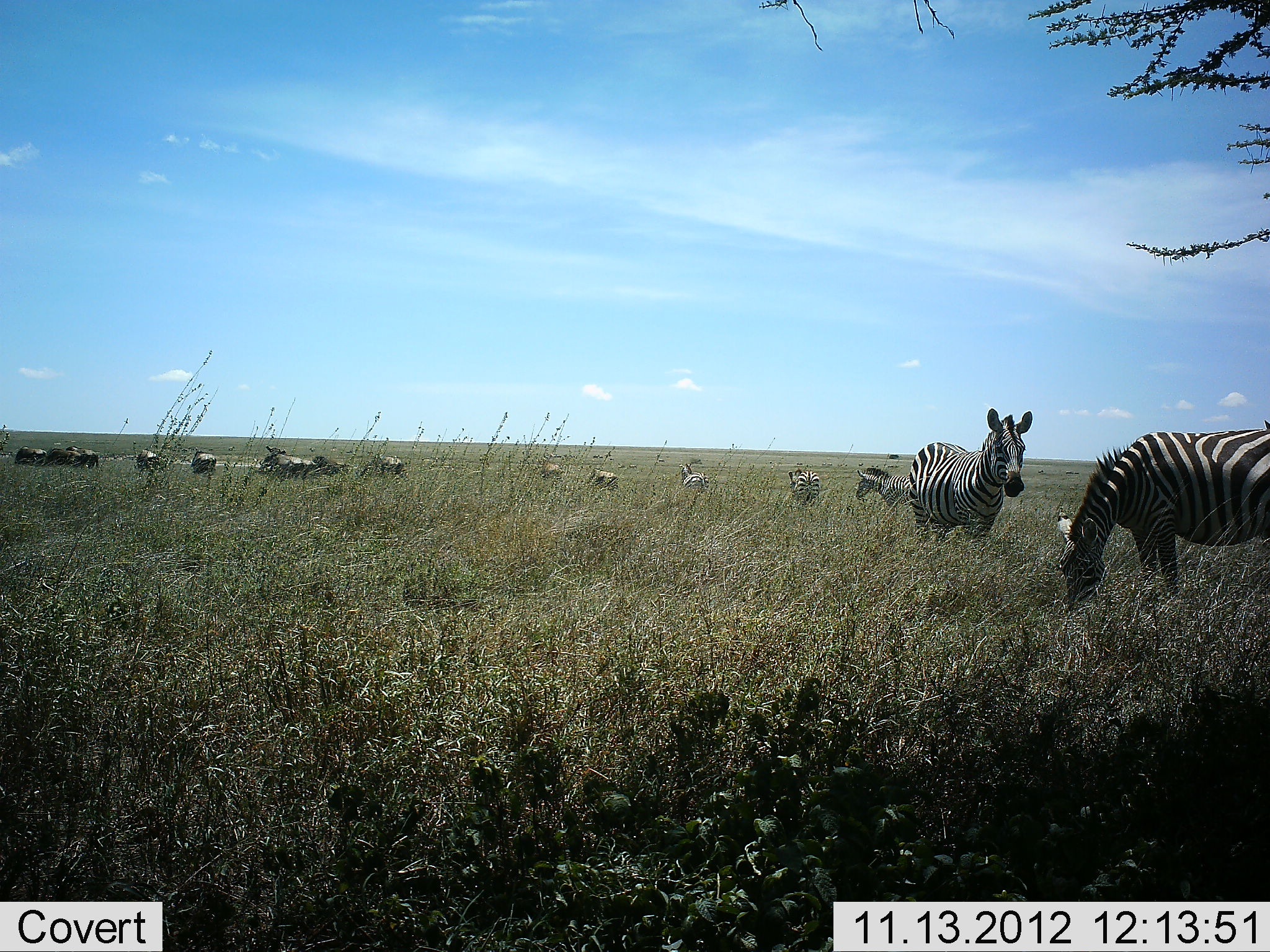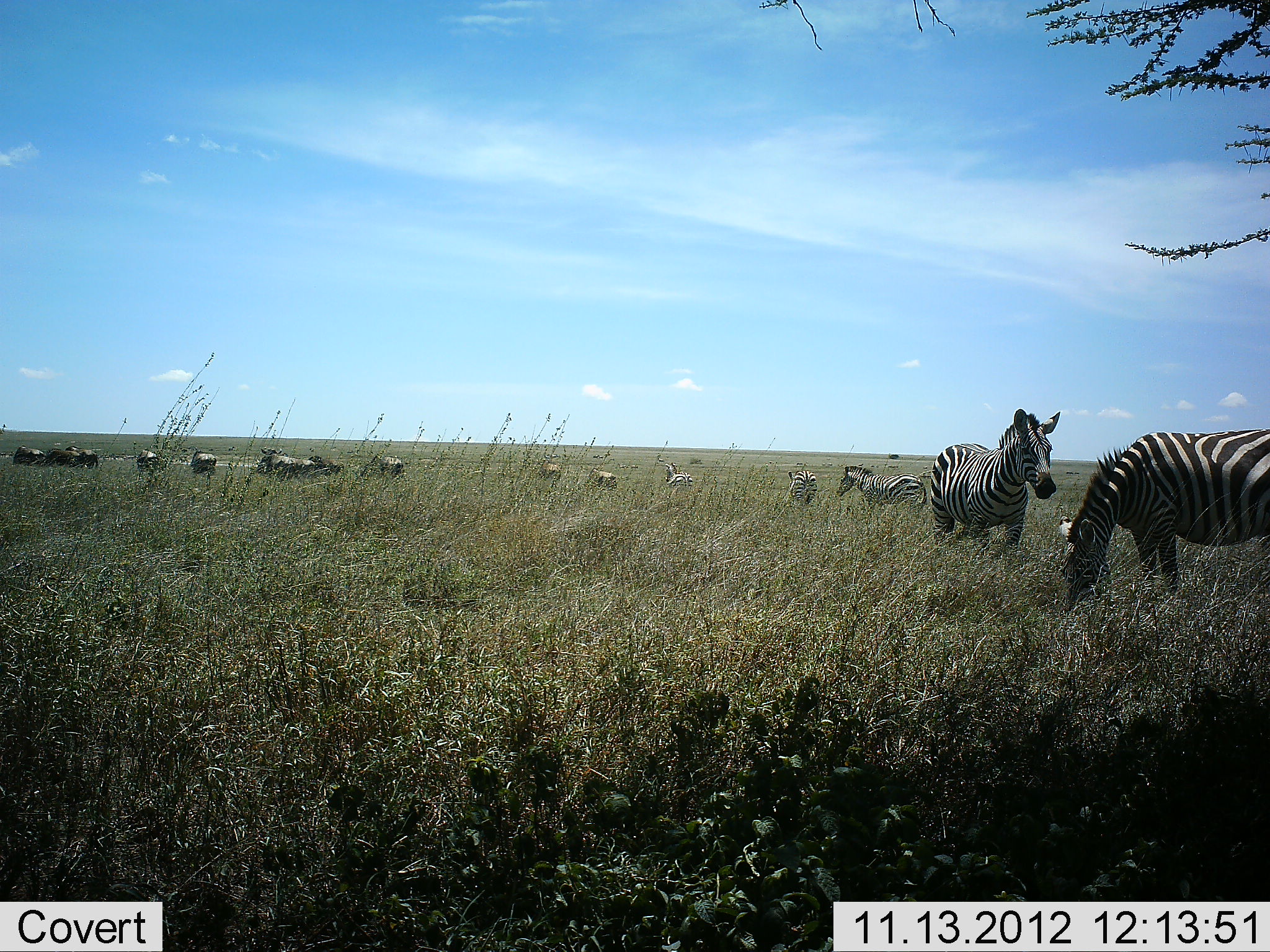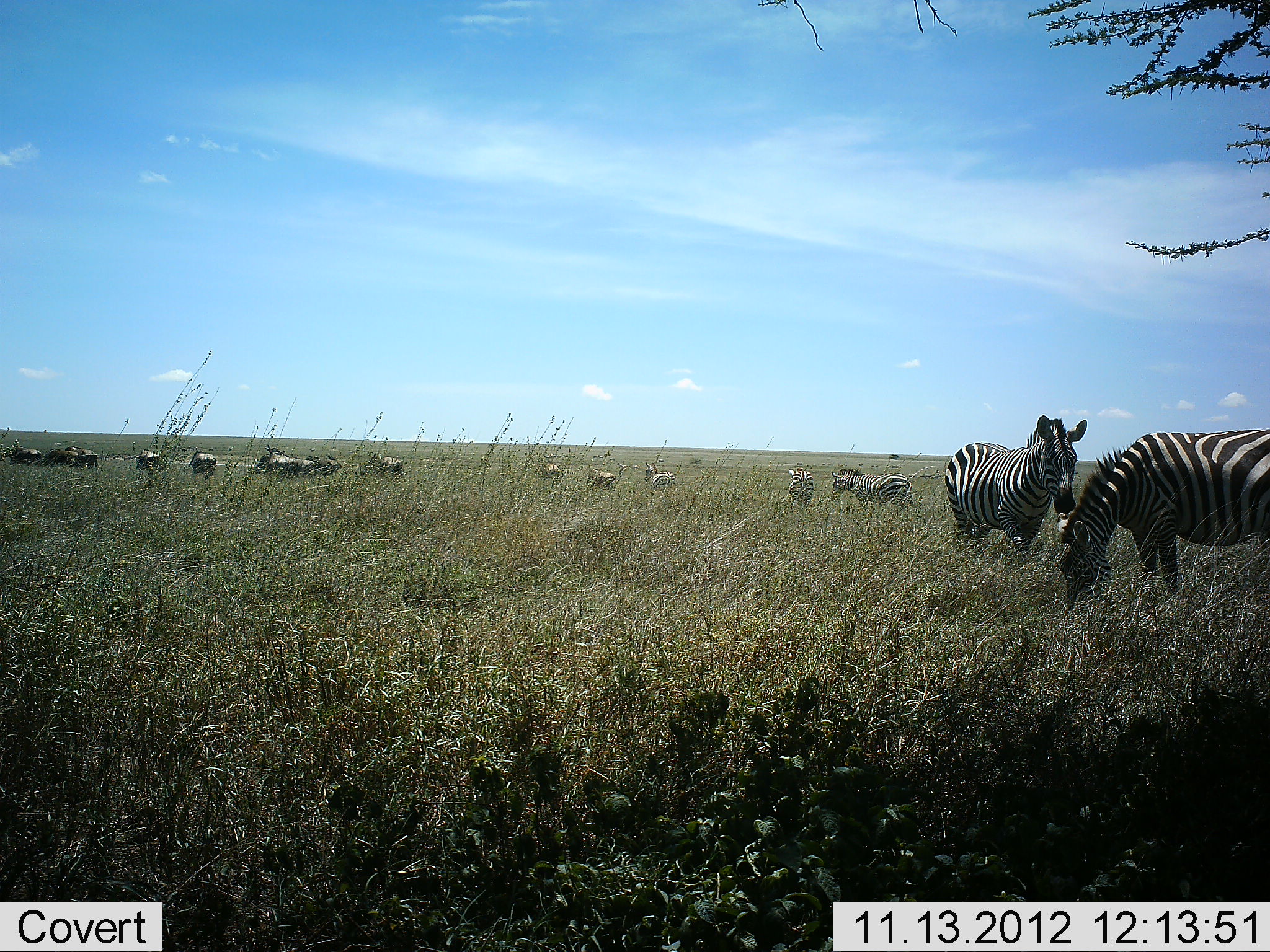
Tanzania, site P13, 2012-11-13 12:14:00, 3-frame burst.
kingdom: Animalia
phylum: Chordata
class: Mammalia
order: Perissodactyla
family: Equidae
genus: Equus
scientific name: Equus quagga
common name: plains zebra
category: zebra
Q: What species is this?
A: Zebra (plains zebra) (Equus quagga).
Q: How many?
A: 6.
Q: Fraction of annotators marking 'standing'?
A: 42%.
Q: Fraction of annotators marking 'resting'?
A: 5%.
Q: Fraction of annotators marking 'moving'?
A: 79%.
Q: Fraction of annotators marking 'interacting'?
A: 5%.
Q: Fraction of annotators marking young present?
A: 0%.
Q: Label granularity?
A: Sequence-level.